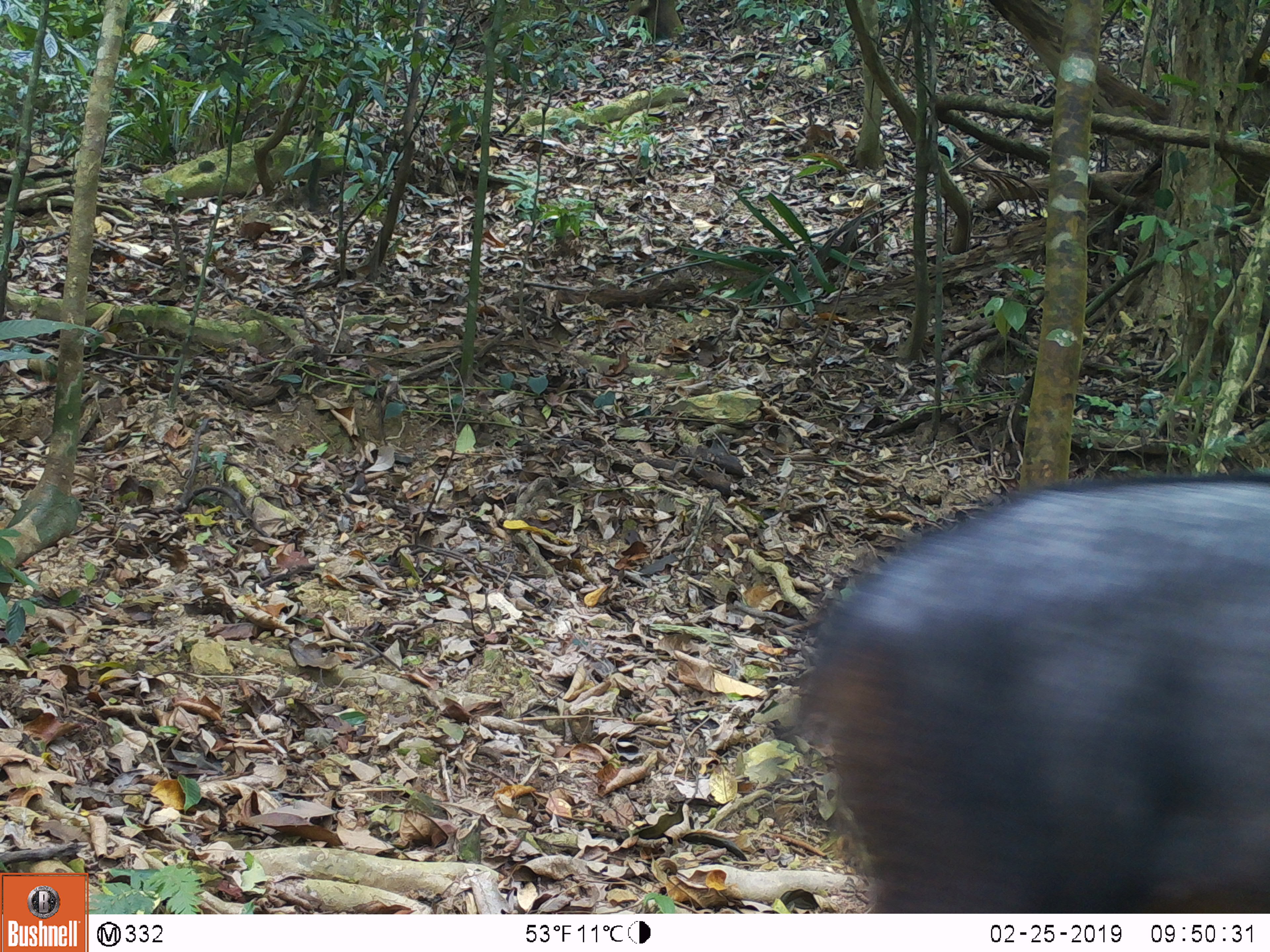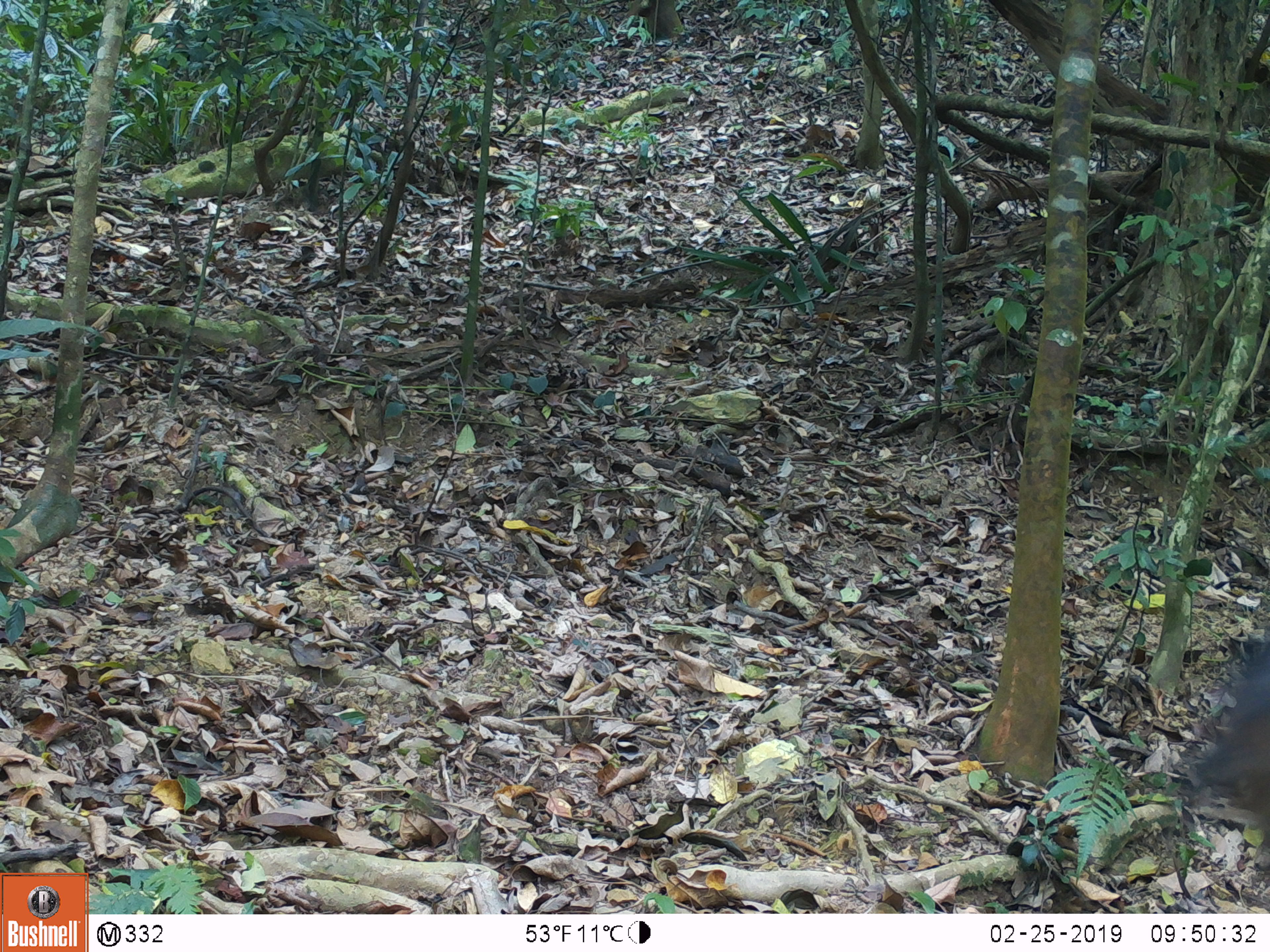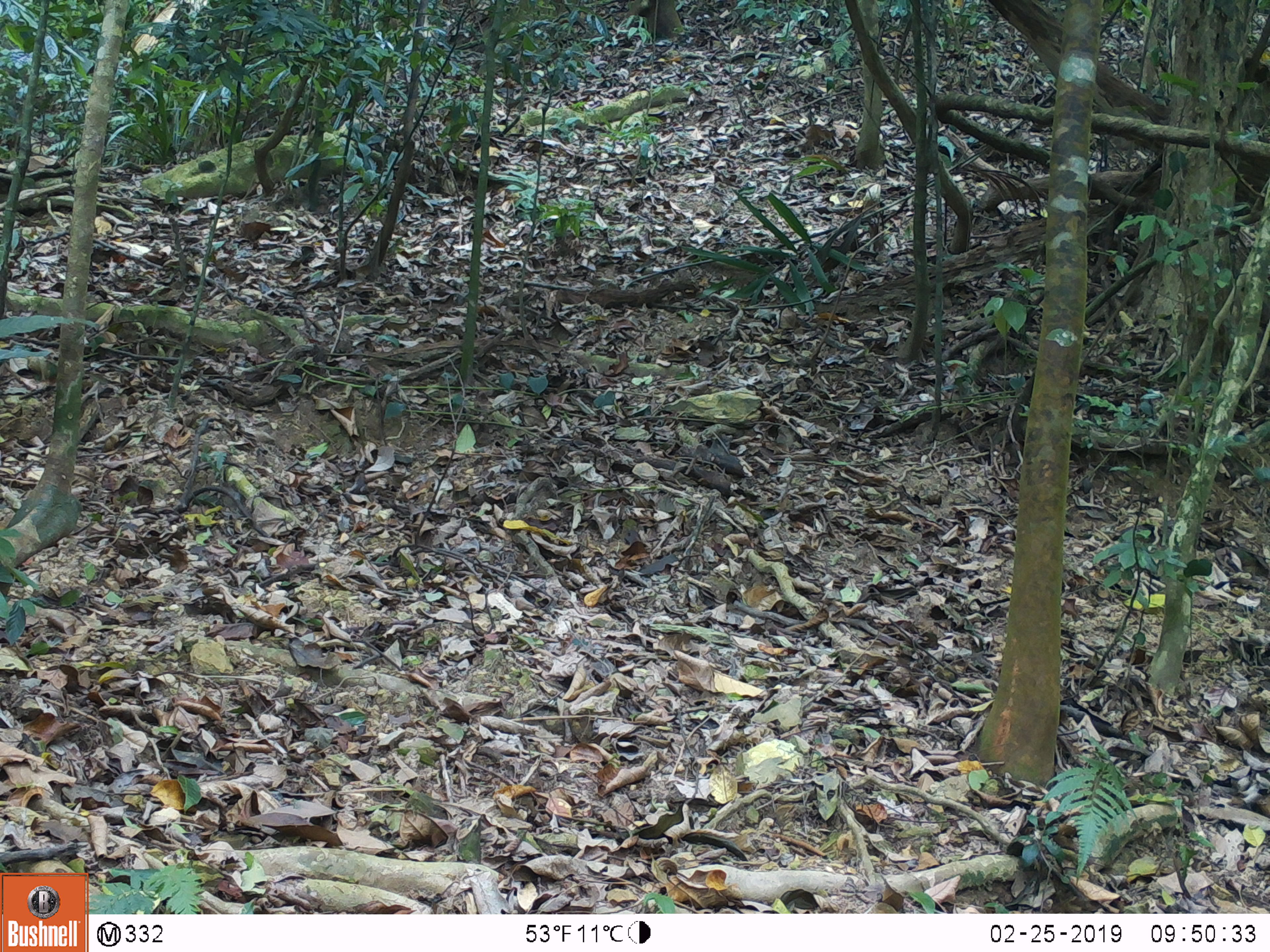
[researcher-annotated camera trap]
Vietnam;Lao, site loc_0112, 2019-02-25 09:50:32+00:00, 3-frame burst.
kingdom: Animalia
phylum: Chordata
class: Mammalia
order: Artiodactyla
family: Bovidae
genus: Capricornis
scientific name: Capricornis sumatraensis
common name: chinese serow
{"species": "chinese serow (Capricornis sumatraensis)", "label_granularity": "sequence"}